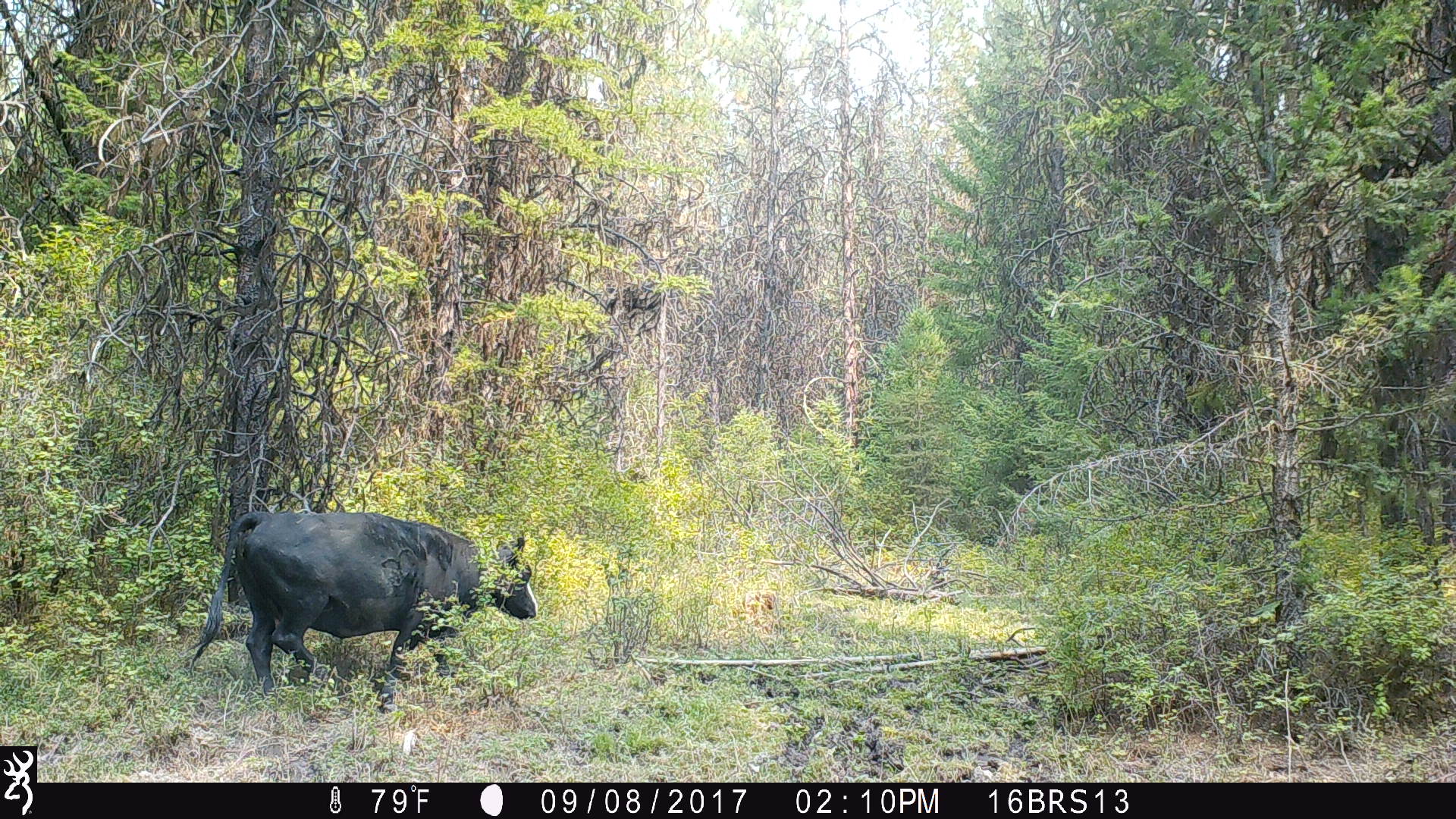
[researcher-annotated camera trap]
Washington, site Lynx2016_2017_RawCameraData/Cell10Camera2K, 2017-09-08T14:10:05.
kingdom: Animalia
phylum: Chordata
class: Mammalia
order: Artiodactyla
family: Bovidae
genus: Bos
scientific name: Bos taurus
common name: domestic cattle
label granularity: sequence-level